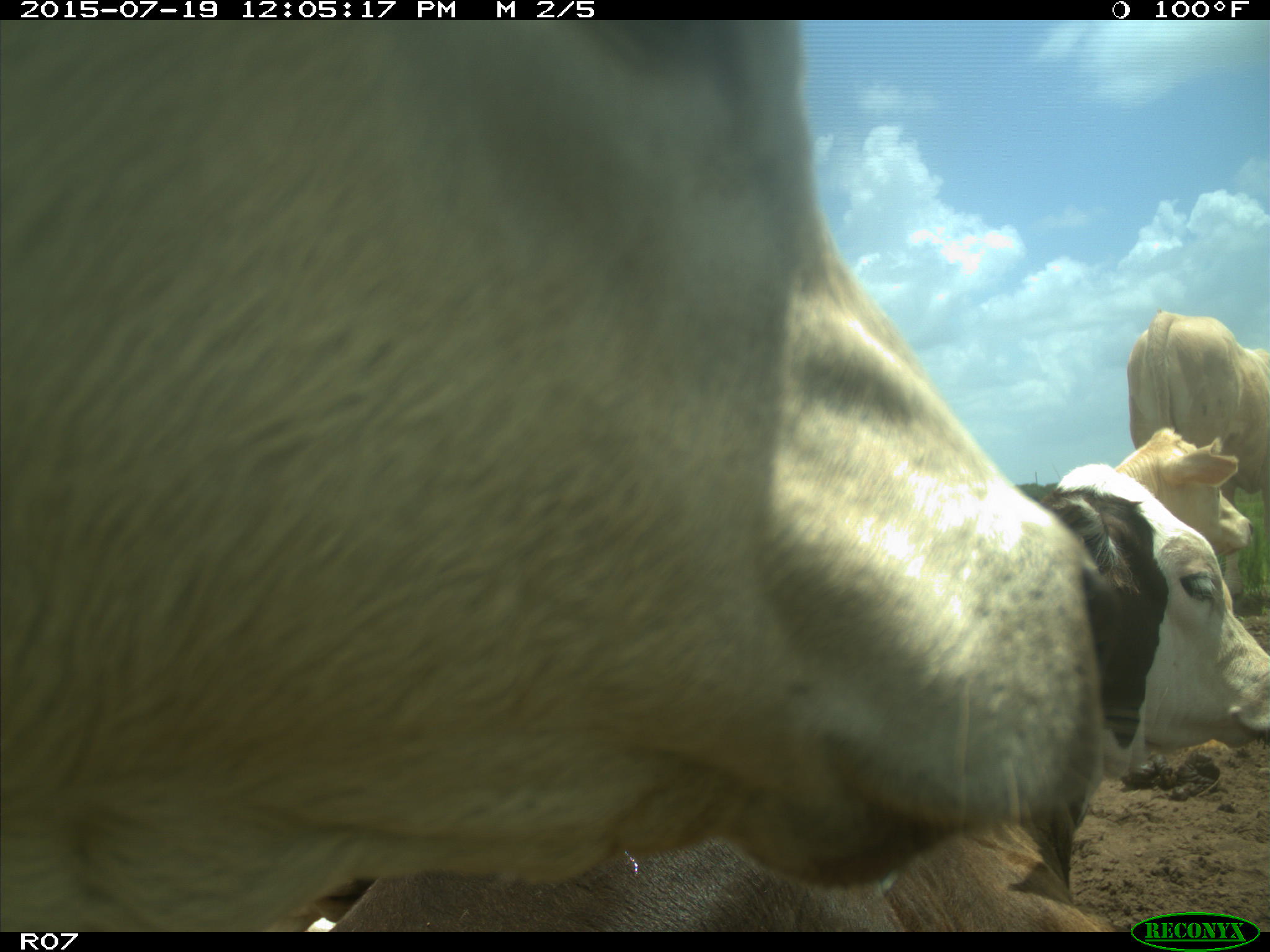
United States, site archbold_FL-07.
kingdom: Animalia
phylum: Chordata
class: Mammalia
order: Artiodactyla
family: Bovidae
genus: Bos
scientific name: Bos taurus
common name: domestic cow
Bos taurus (domestic cow).